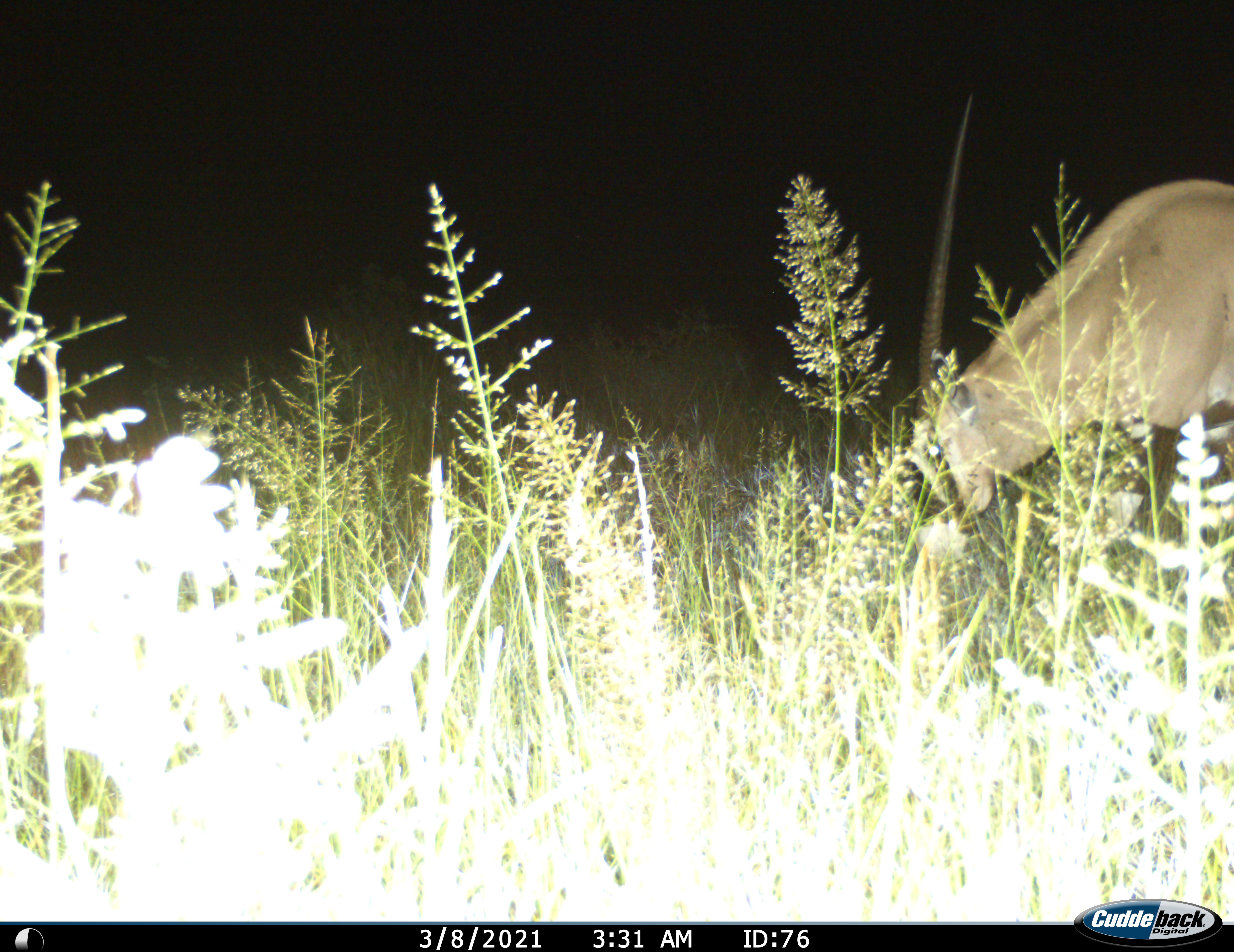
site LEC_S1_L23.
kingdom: Animalia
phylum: Chordata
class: Mammalia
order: Artiodactyla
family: Bovidae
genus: Oryx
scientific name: Oryx gazella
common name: gemsbok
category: oryx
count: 1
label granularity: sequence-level